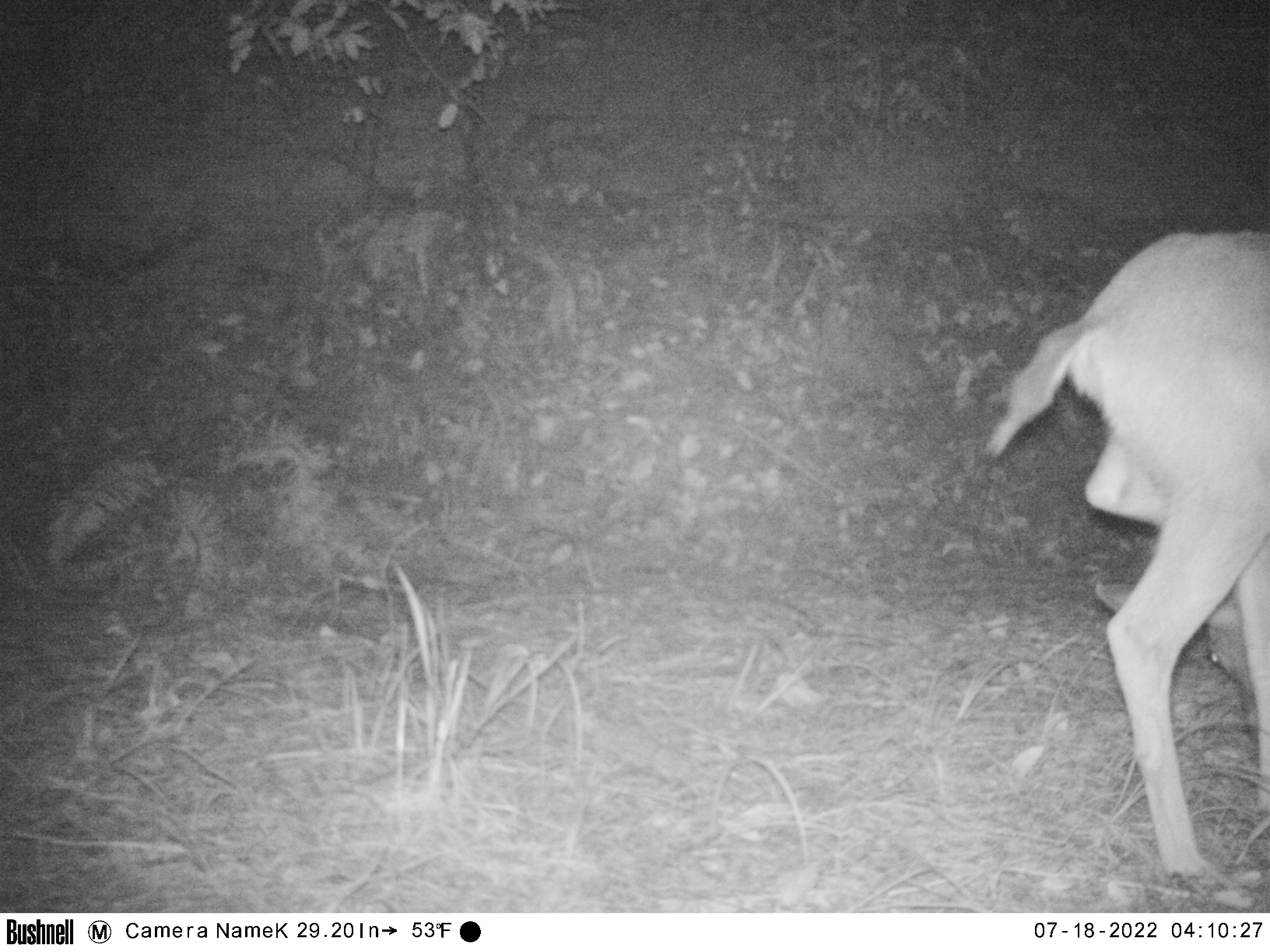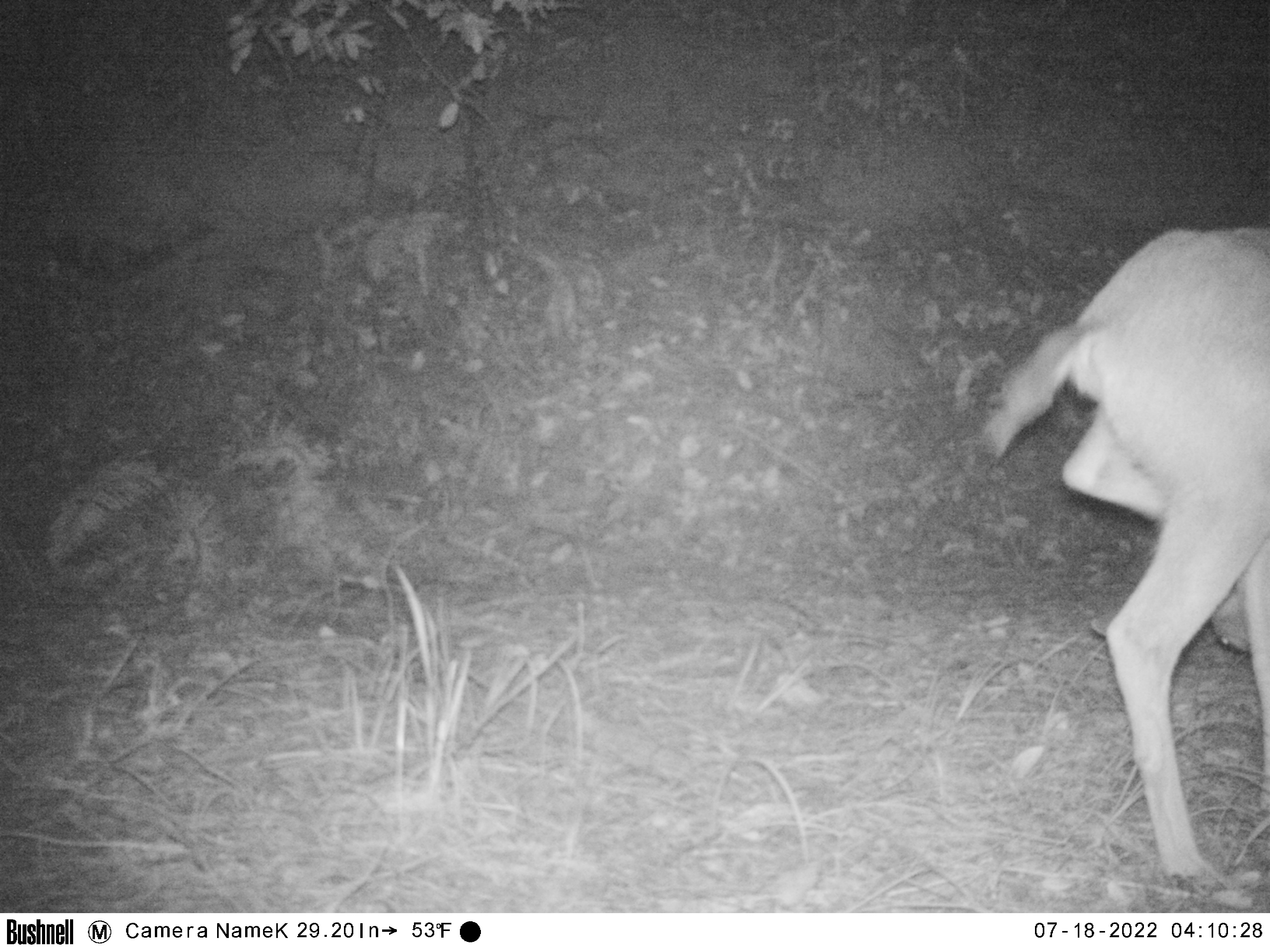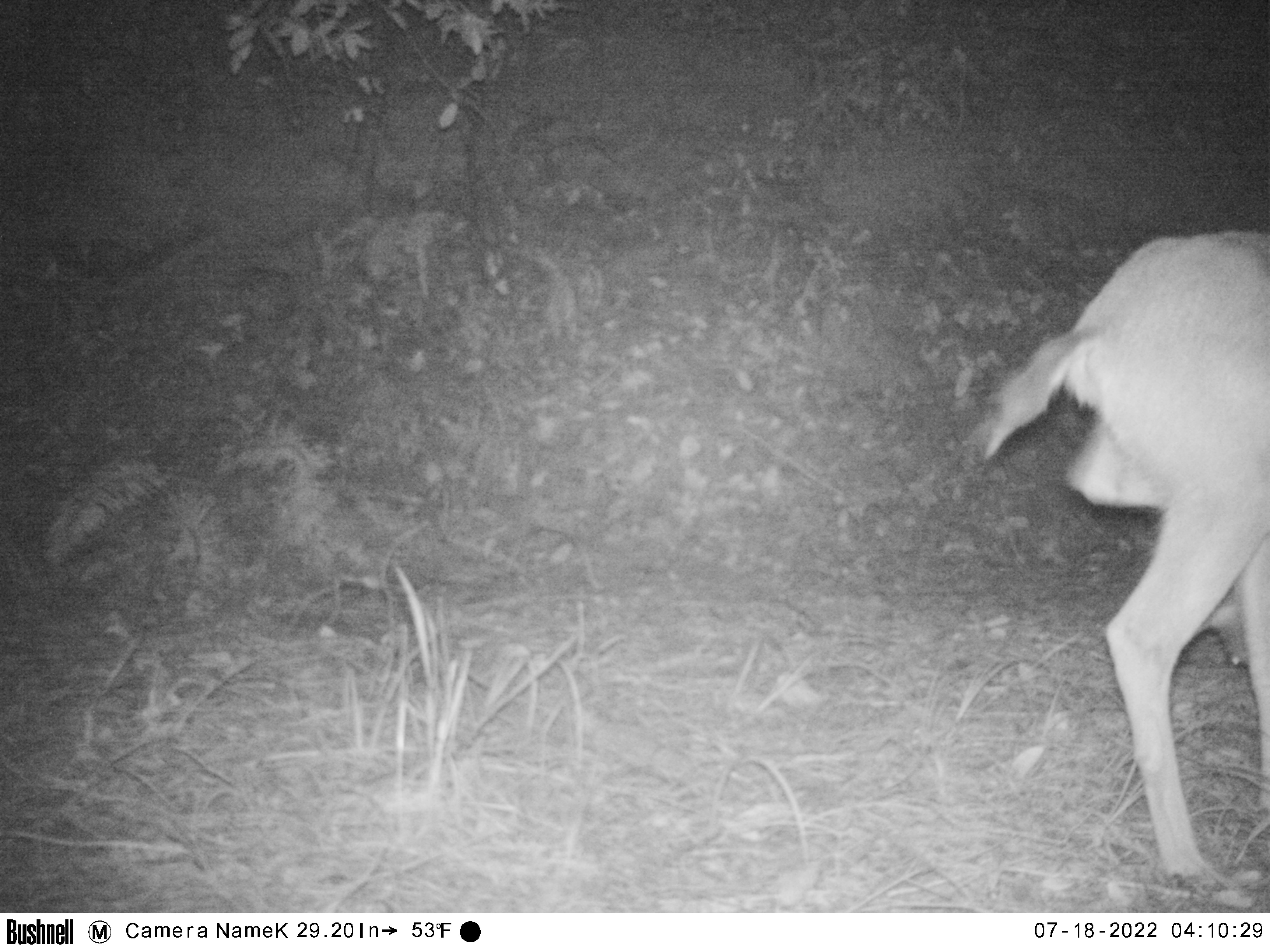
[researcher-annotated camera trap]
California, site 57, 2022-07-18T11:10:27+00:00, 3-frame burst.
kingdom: Animalia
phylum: Chordata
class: Mammalia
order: Artiodactyla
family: Cervidae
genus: Odocoileus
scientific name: Odocoileus hemionus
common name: mule deer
Mule deer (Odocoileus hemionus).